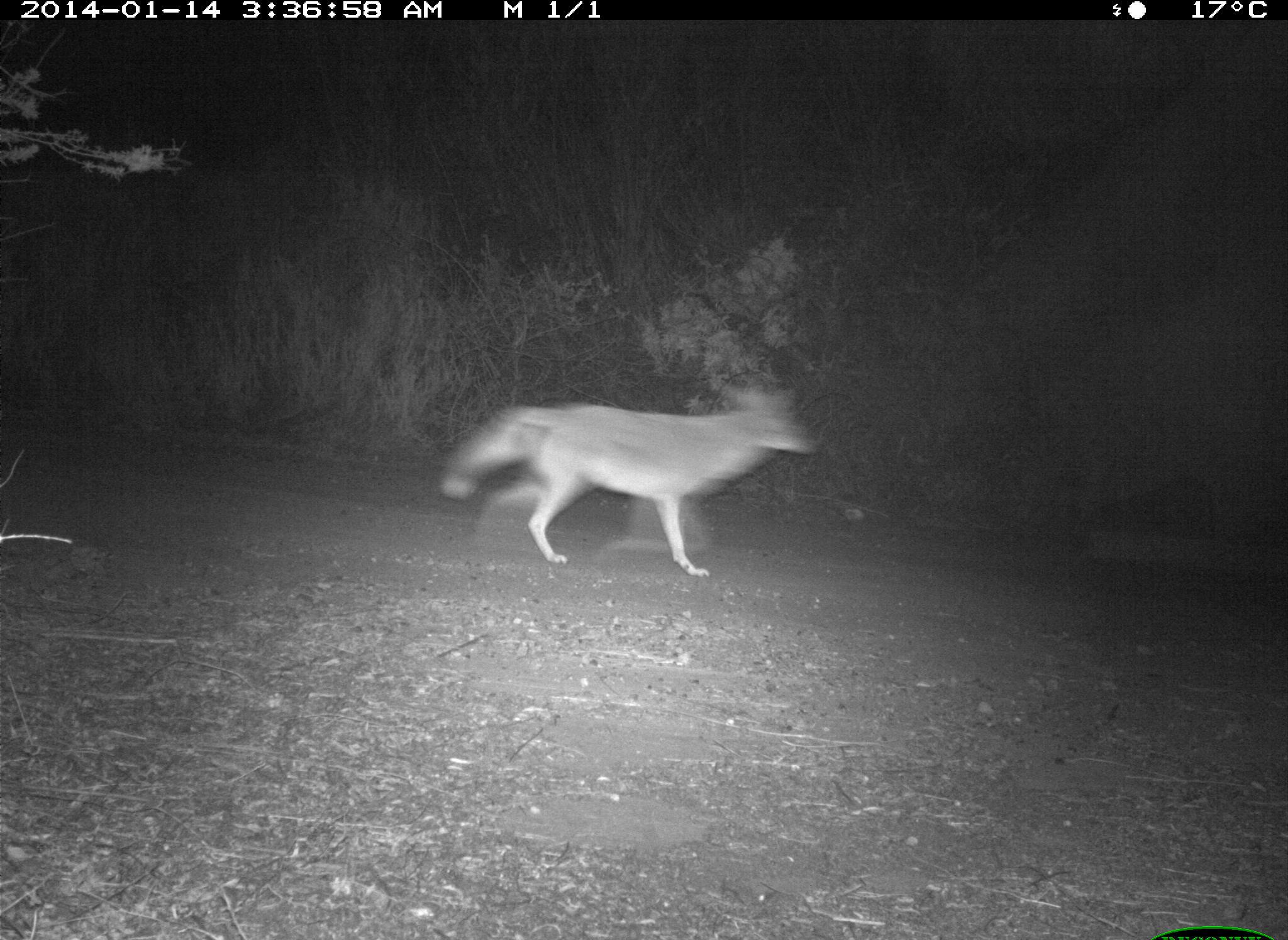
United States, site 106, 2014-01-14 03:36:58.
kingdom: Animalia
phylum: Chordata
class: Mammalia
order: Carnivora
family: Canidae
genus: Canis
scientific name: Canis latrans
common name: coyote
Coyote (Canis latrans).